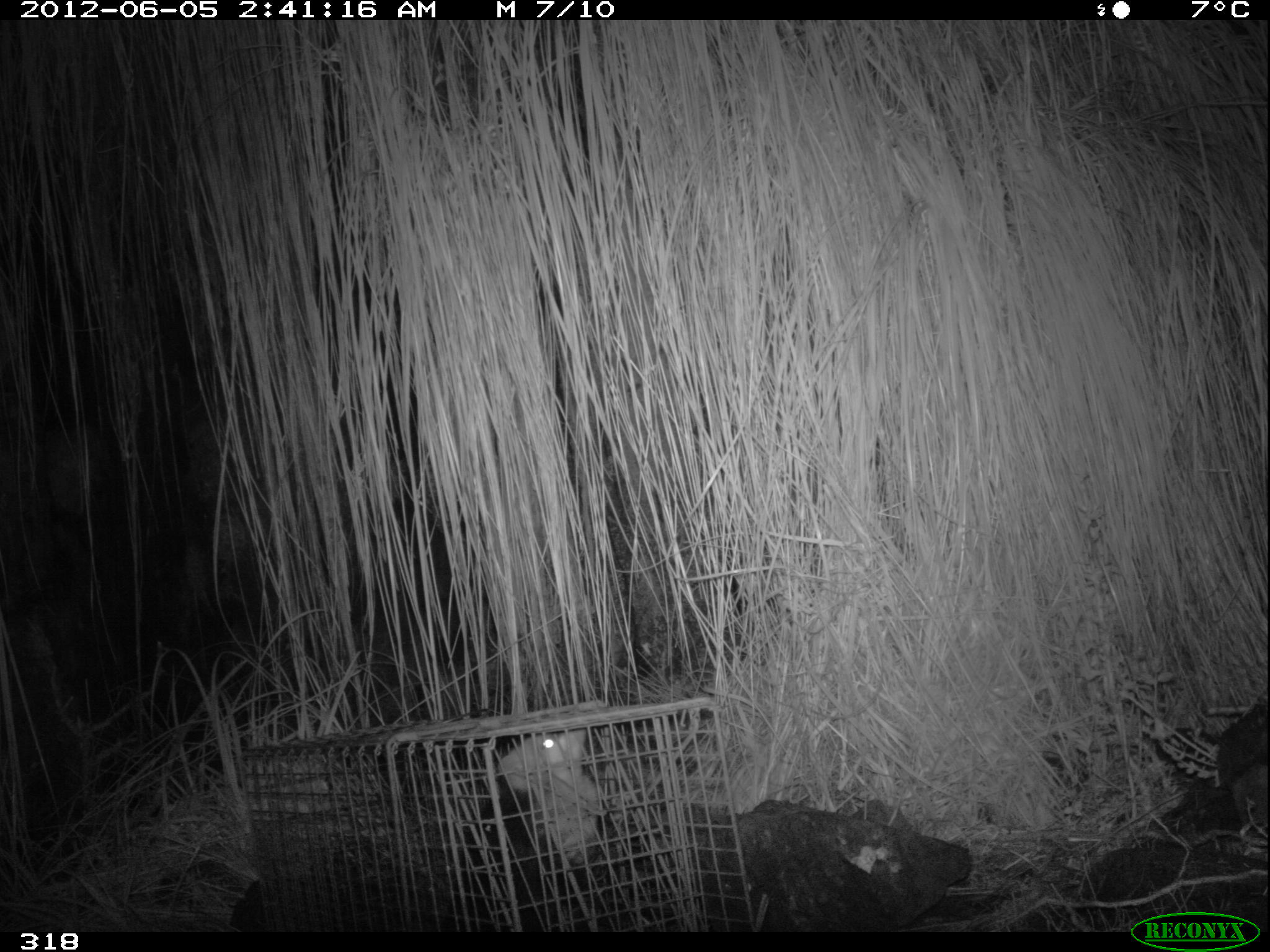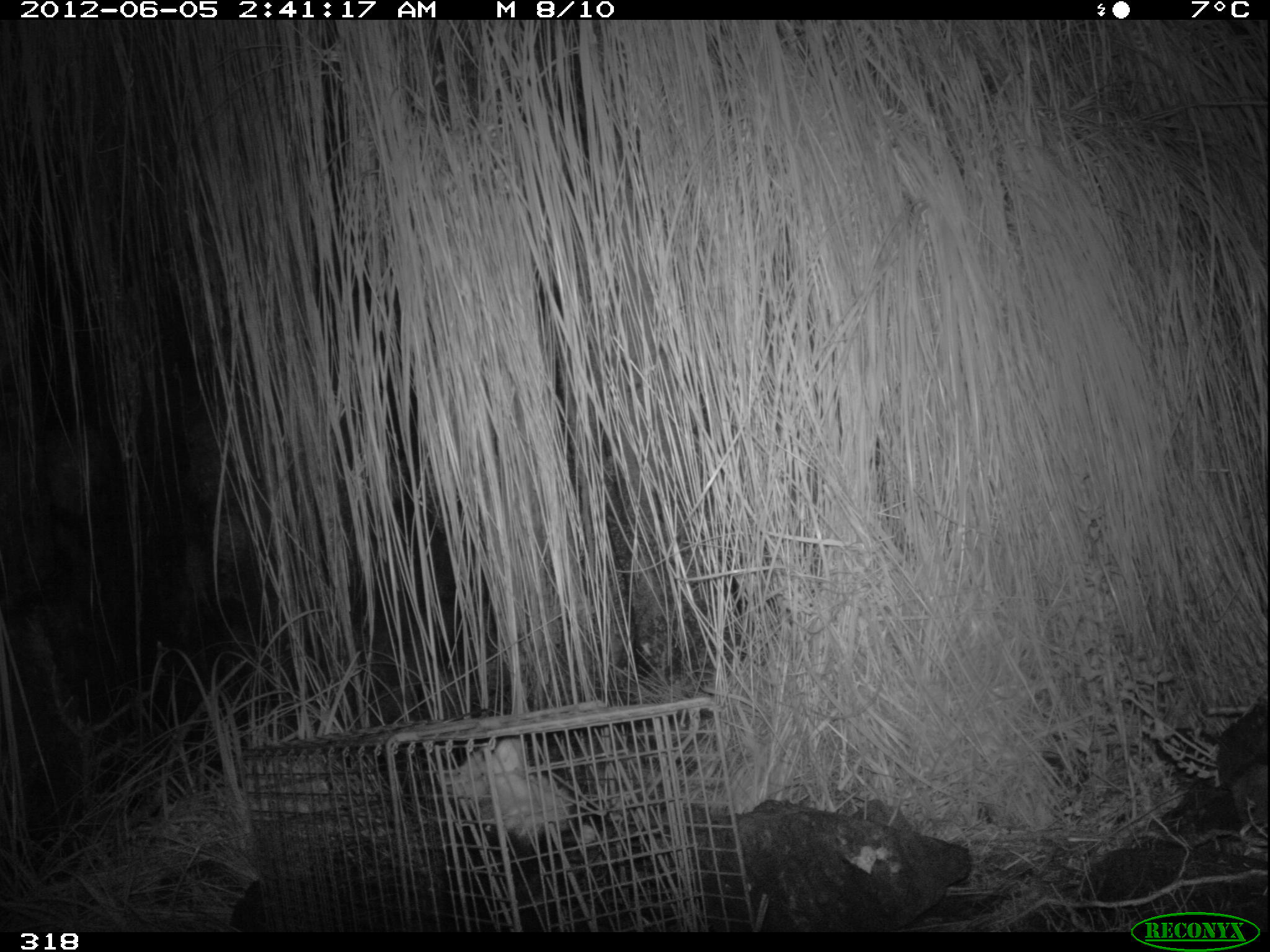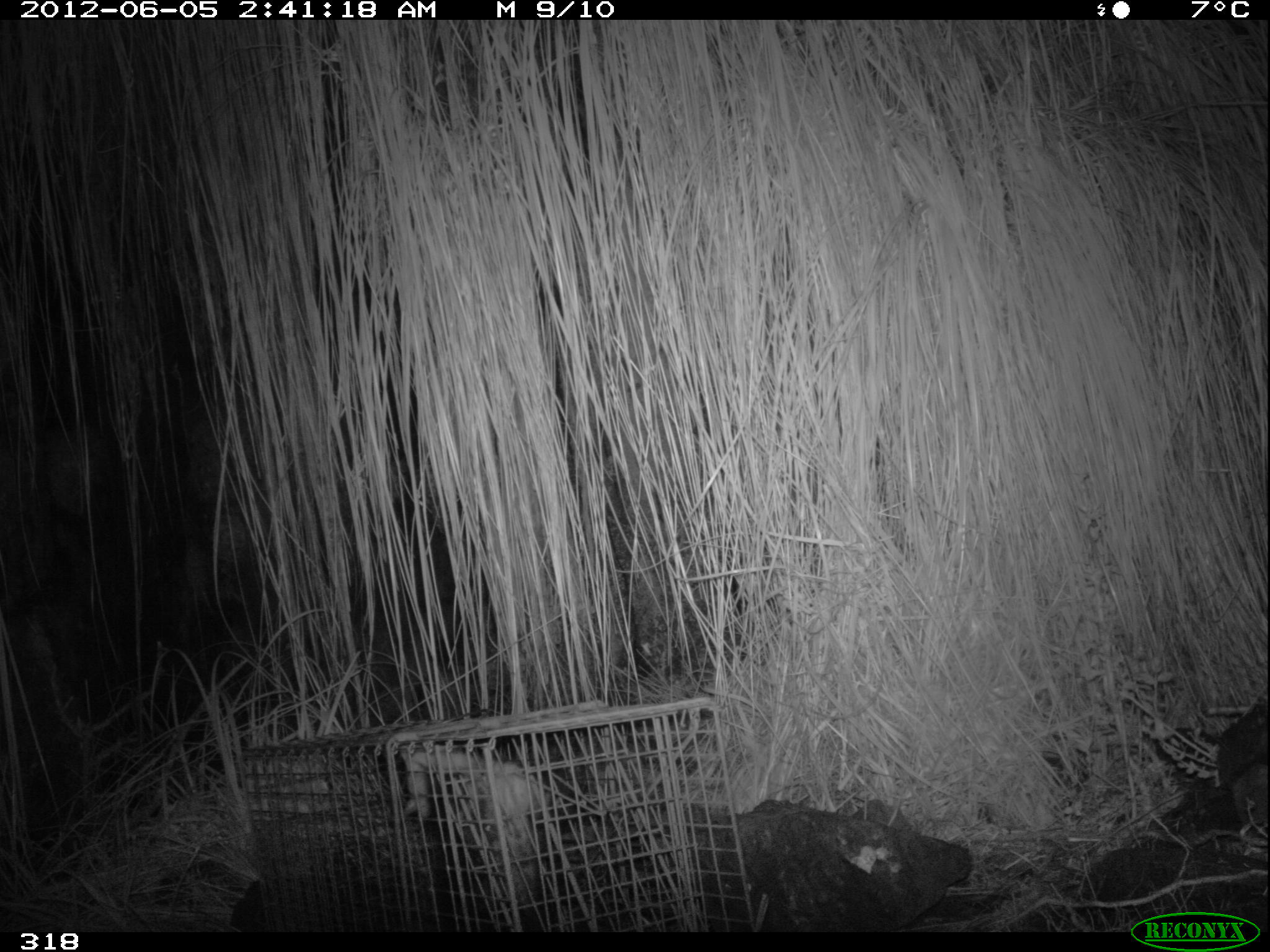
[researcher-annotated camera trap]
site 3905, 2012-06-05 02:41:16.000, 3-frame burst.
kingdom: Animalia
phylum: Chordata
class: Mammalia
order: Didelphimorphia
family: Didelphidae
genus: Didelphis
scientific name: Didelphis pernigra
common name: andean white-eared opossum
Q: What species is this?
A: Didelphis pernigra (andean white-eared opossum).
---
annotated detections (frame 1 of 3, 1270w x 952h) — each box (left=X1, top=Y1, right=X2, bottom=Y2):
didelphis pernigra: (left=439, top=729, right=606, bottom=932)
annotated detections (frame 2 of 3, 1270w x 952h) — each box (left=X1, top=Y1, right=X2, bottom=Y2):
didelphis pernigra: (left=455, top=740, right=571, bottom=839)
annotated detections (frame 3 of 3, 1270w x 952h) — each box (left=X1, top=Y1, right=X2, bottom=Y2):
didelphis pernigra: (left=409, top=740, right=533, bottom=826)